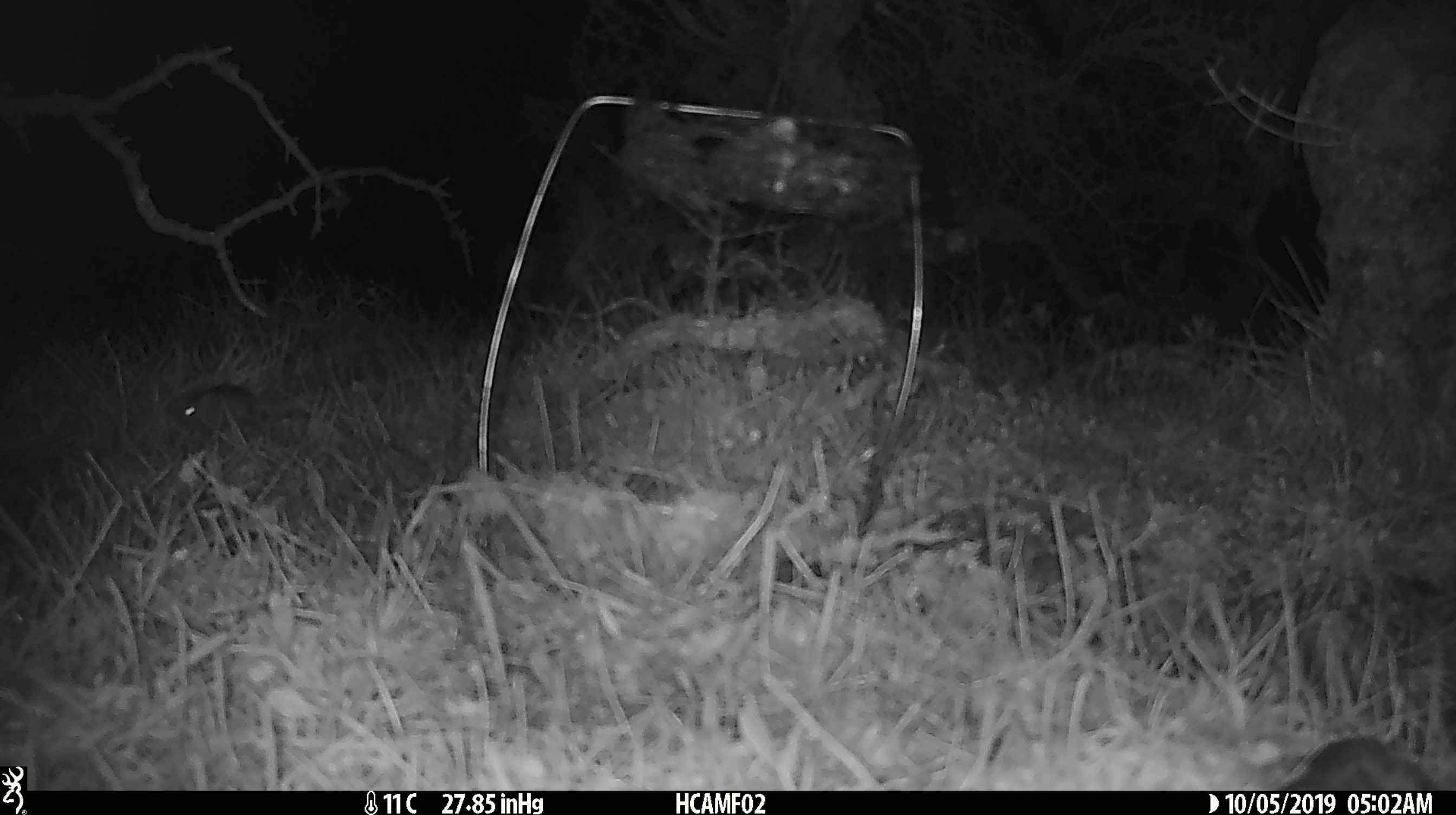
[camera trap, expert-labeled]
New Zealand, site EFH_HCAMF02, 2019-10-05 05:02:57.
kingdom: Animalia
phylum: Chordata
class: Mammalia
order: Rodentia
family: Muridae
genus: Mus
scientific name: Mus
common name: mouse